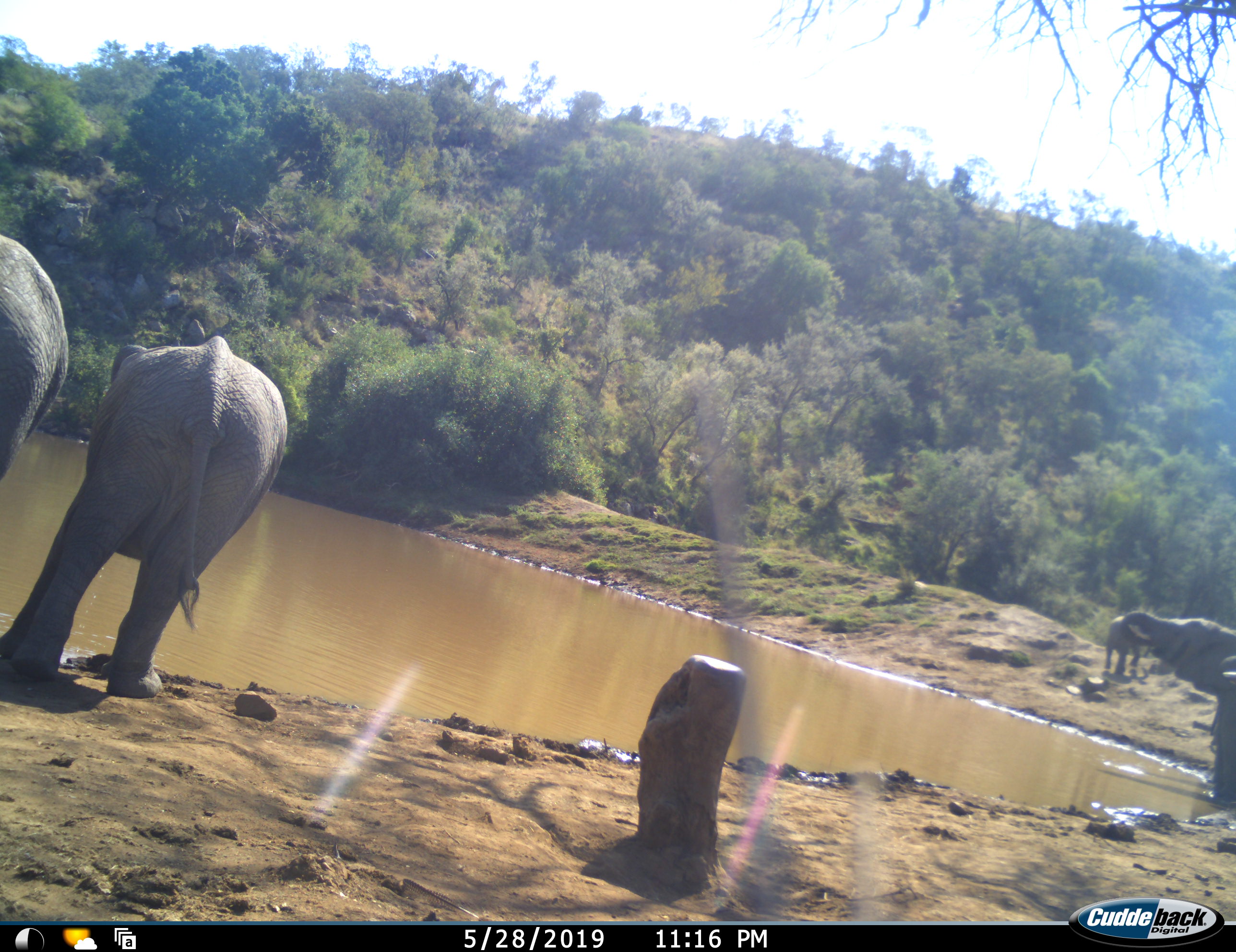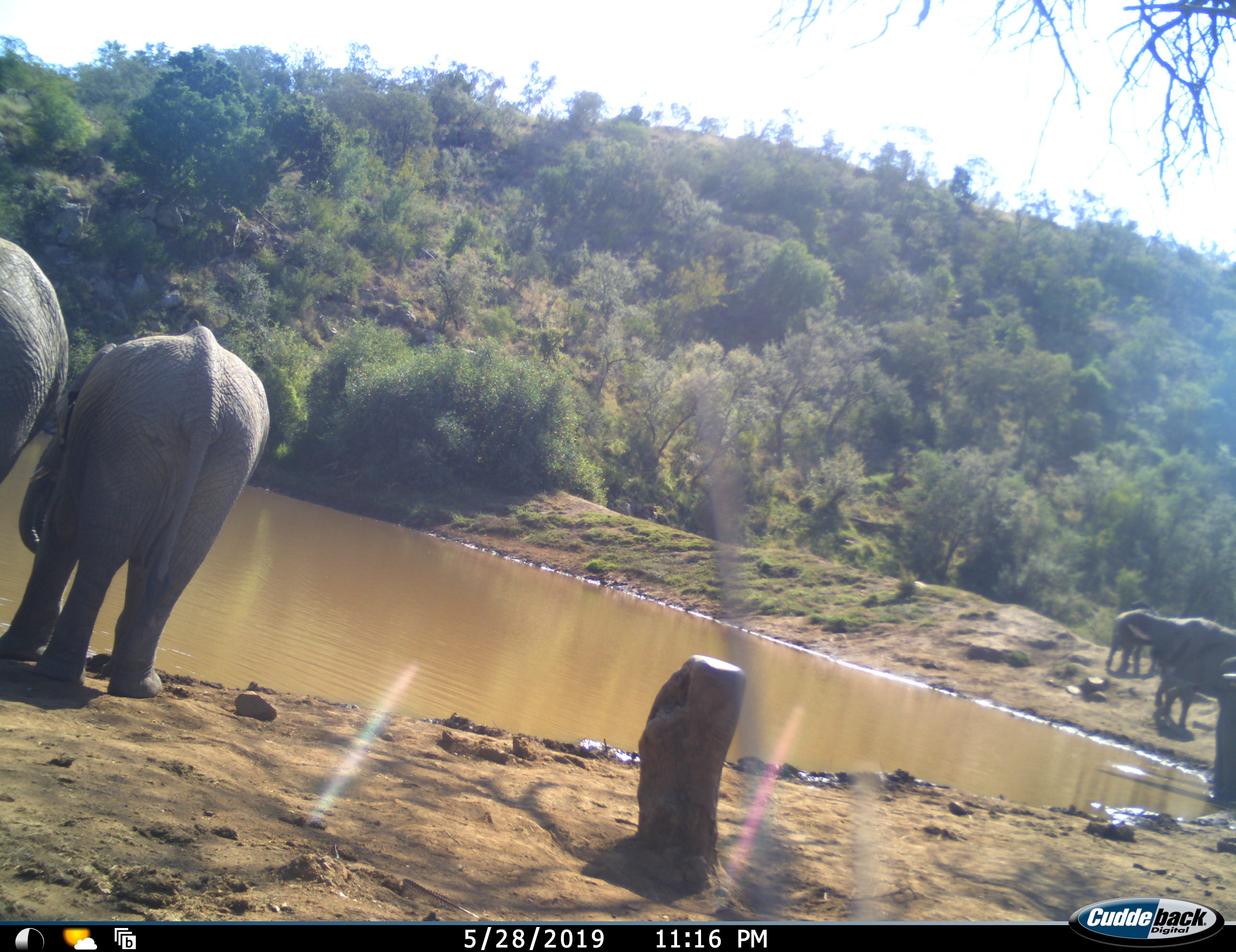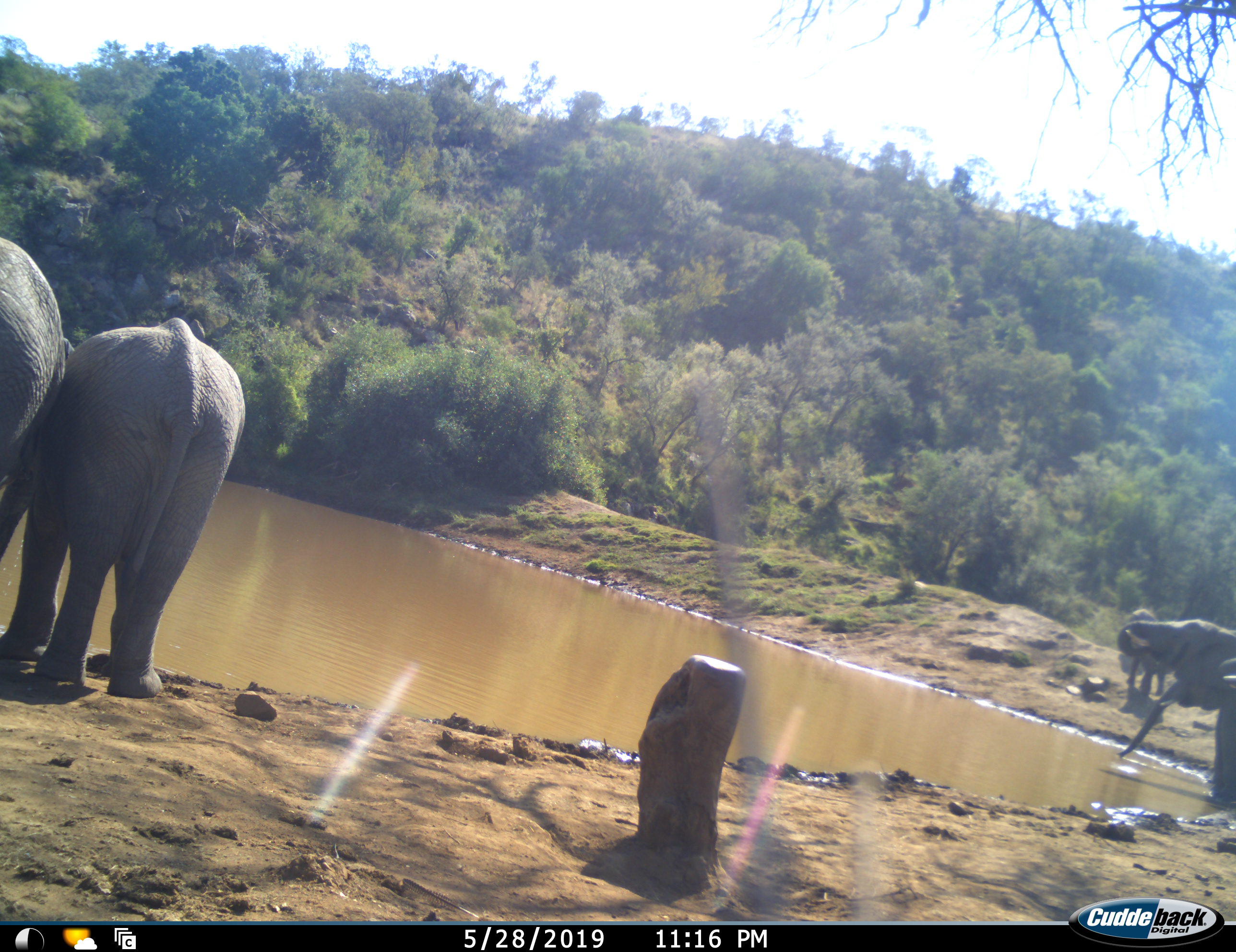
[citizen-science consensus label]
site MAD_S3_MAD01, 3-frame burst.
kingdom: Animalia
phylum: Chordata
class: Mammalia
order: Proboscidea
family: Elephantidae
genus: Loxodonta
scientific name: Loxodonta africana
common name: african bush elephant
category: elephant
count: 5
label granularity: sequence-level